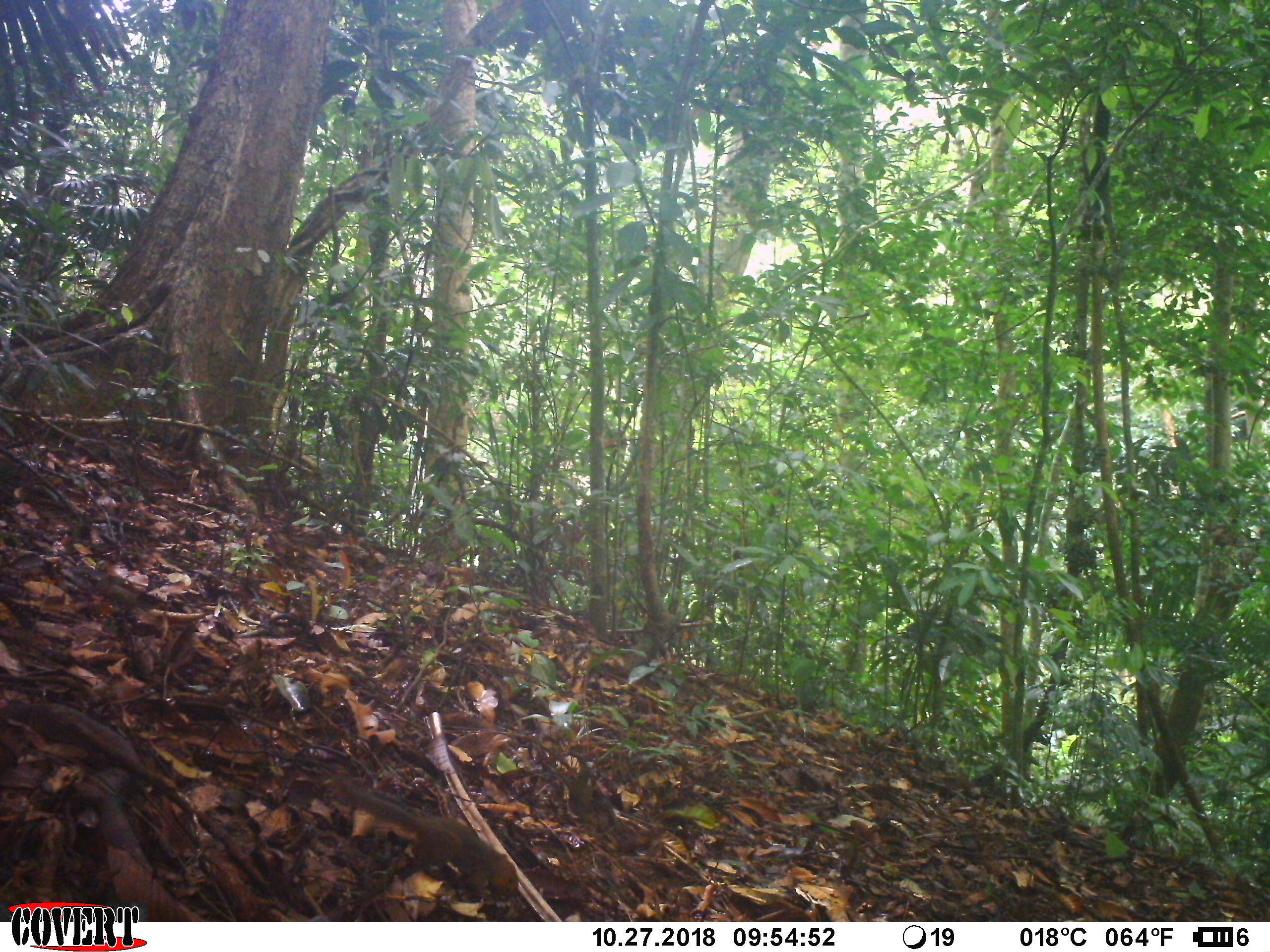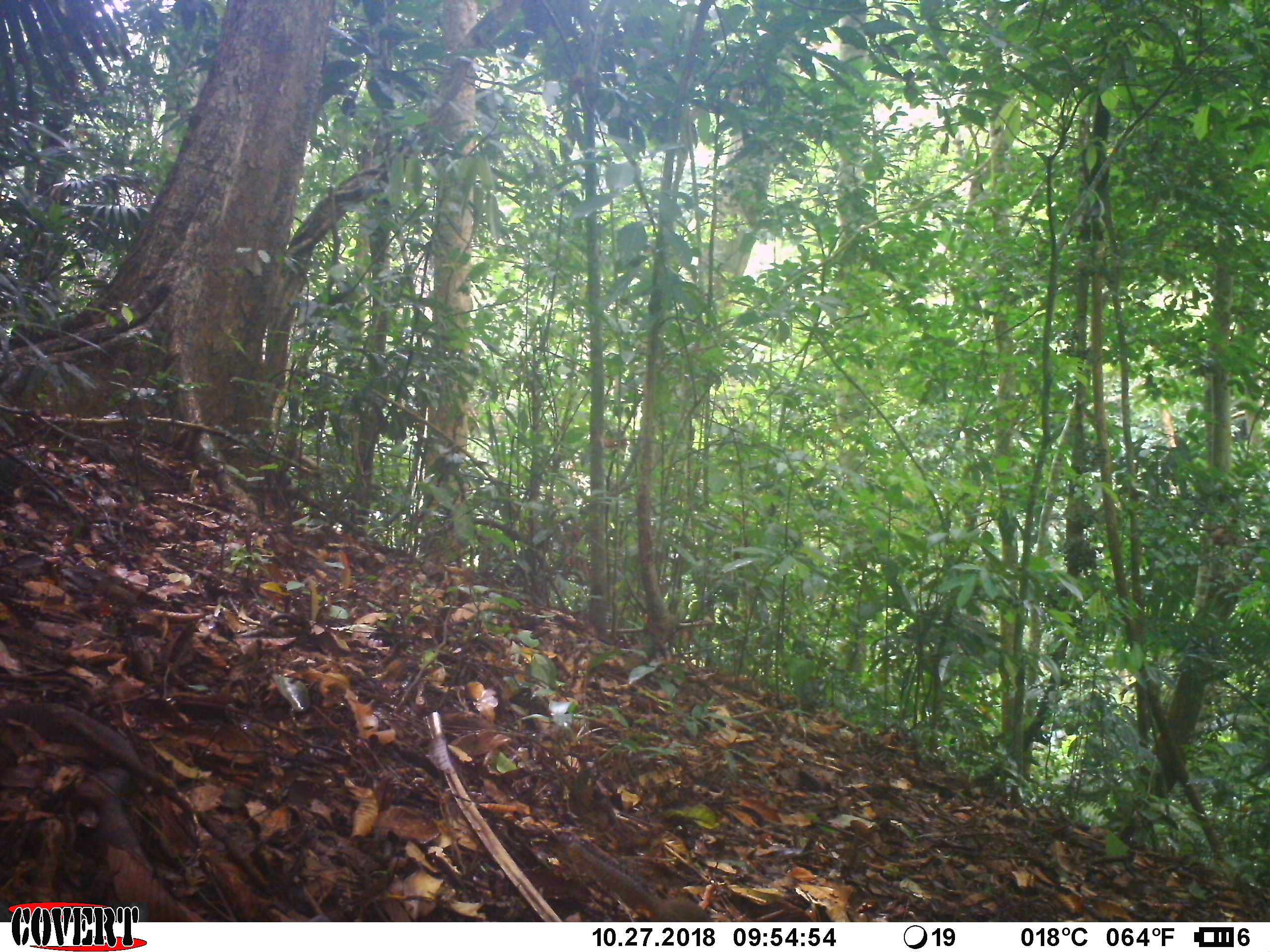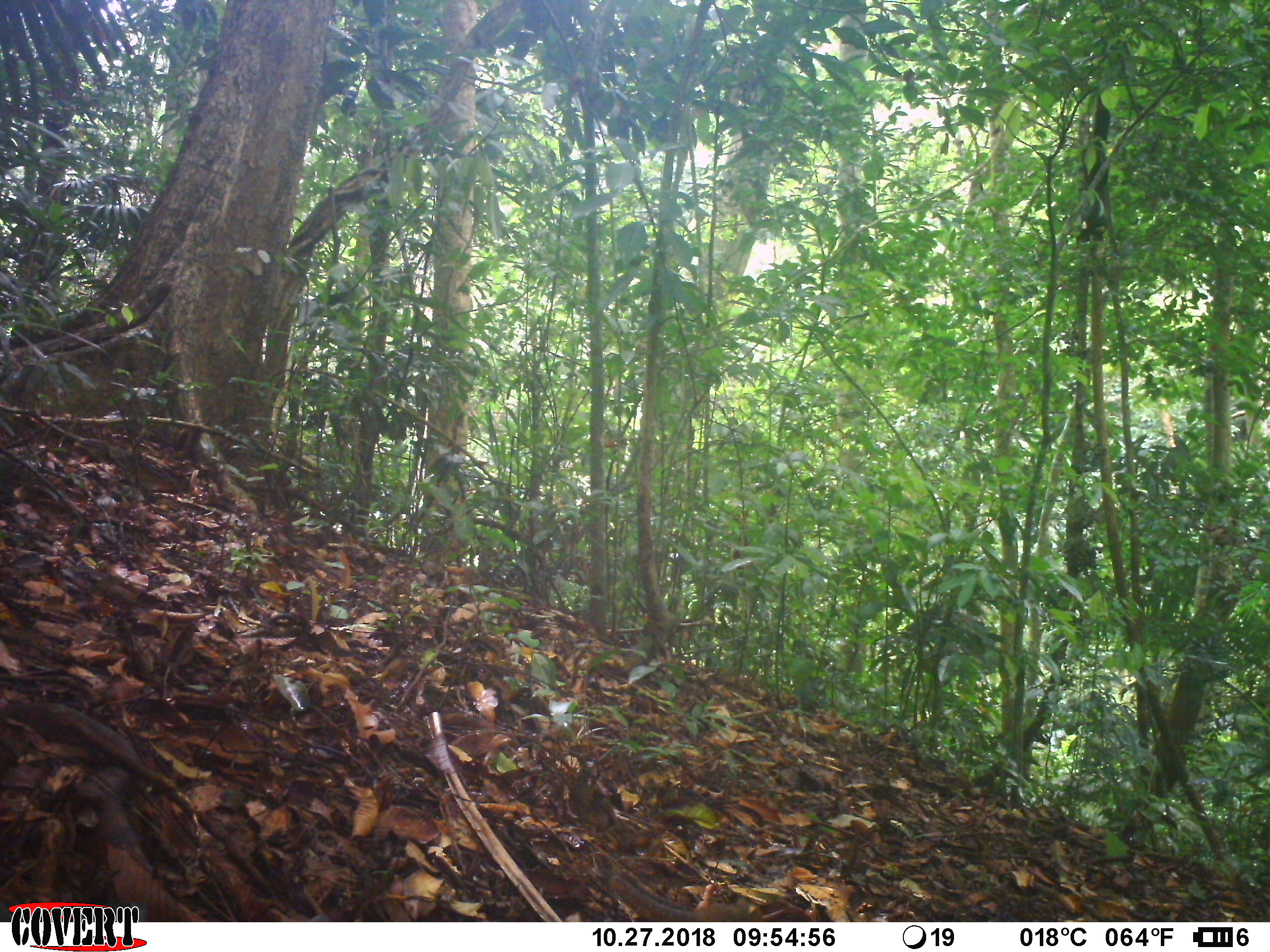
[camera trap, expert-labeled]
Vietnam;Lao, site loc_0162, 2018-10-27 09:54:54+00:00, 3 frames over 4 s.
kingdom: Animalia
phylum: Chordata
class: Mammalia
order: Rodentia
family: Sciuridae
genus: Dremomys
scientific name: Dremomys rufigenis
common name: red-cheeked squirrel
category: red cheeked squirrel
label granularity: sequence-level